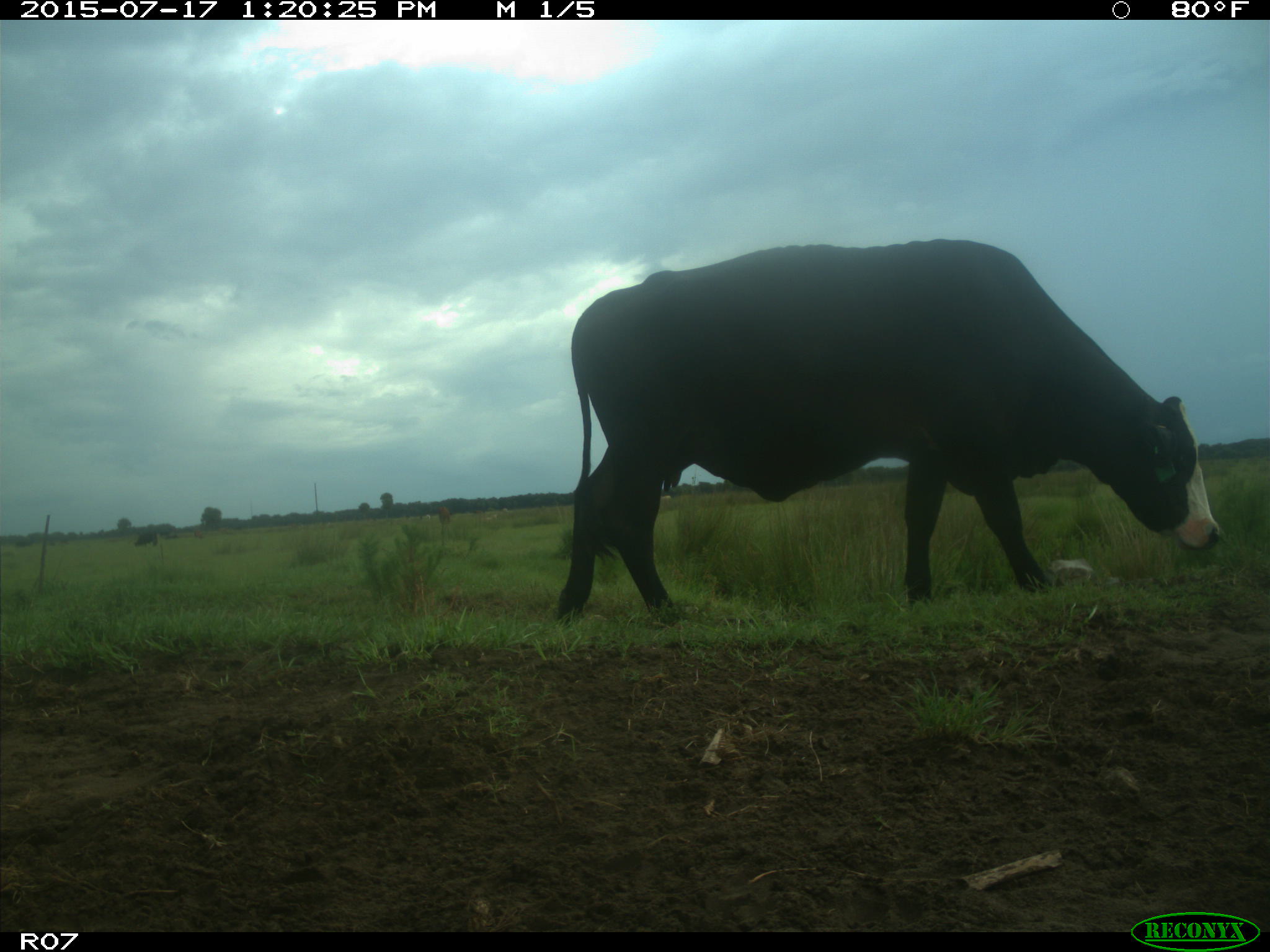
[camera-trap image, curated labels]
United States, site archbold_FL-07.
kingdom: Animalia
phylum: Chordata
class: Mammalia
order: Artiodactyla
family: Bovidae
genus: Bos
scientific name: Bos taurus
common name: domestic cow